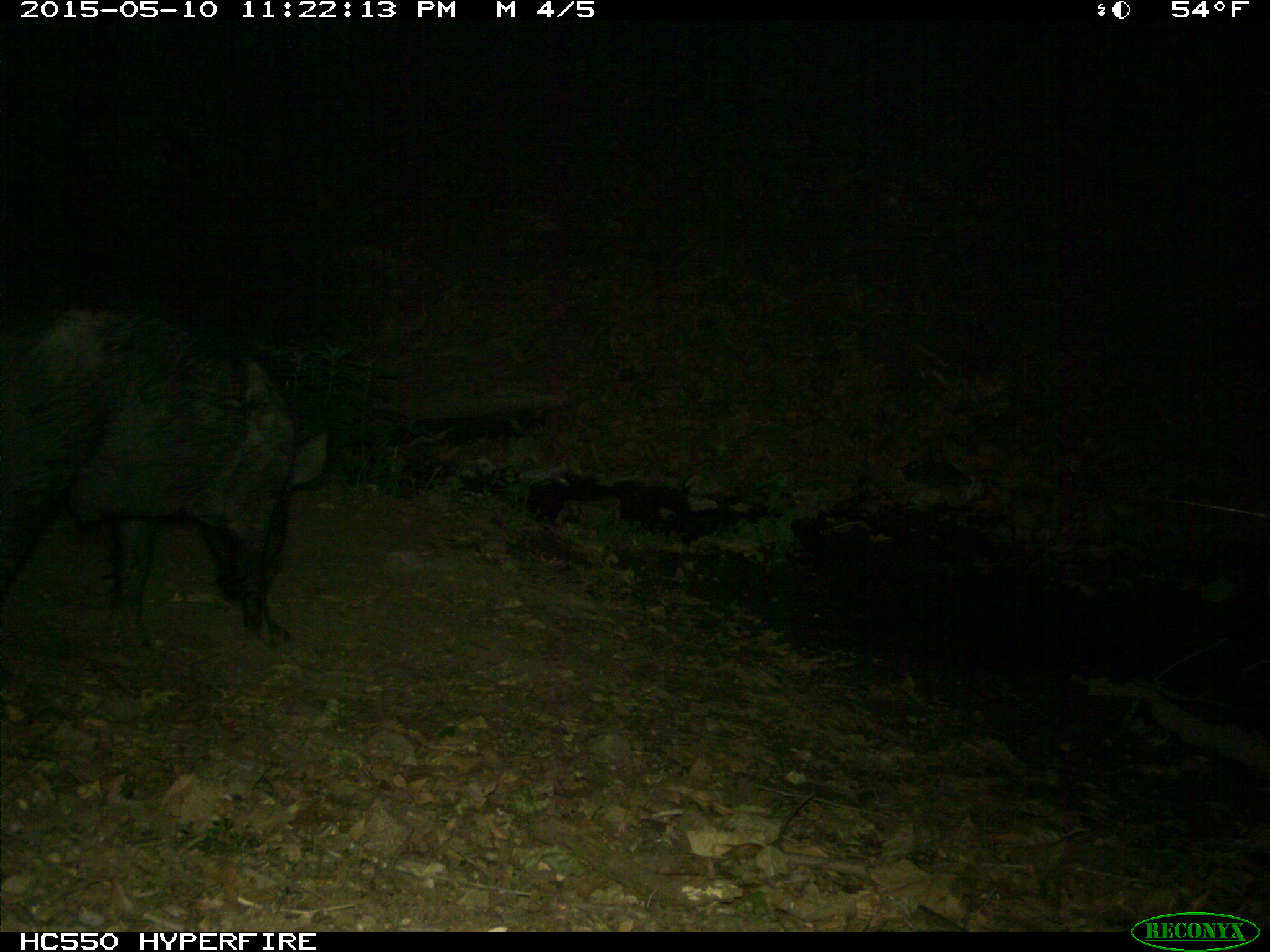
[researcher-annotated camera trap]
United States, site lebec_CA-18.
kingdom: Animalia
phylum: Chordata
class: Mammalia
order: Artiodactyla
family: Suidae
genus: Sus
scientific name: Sus scrofa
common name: wild boar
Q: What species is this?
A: Sus scrofa (wild boar).